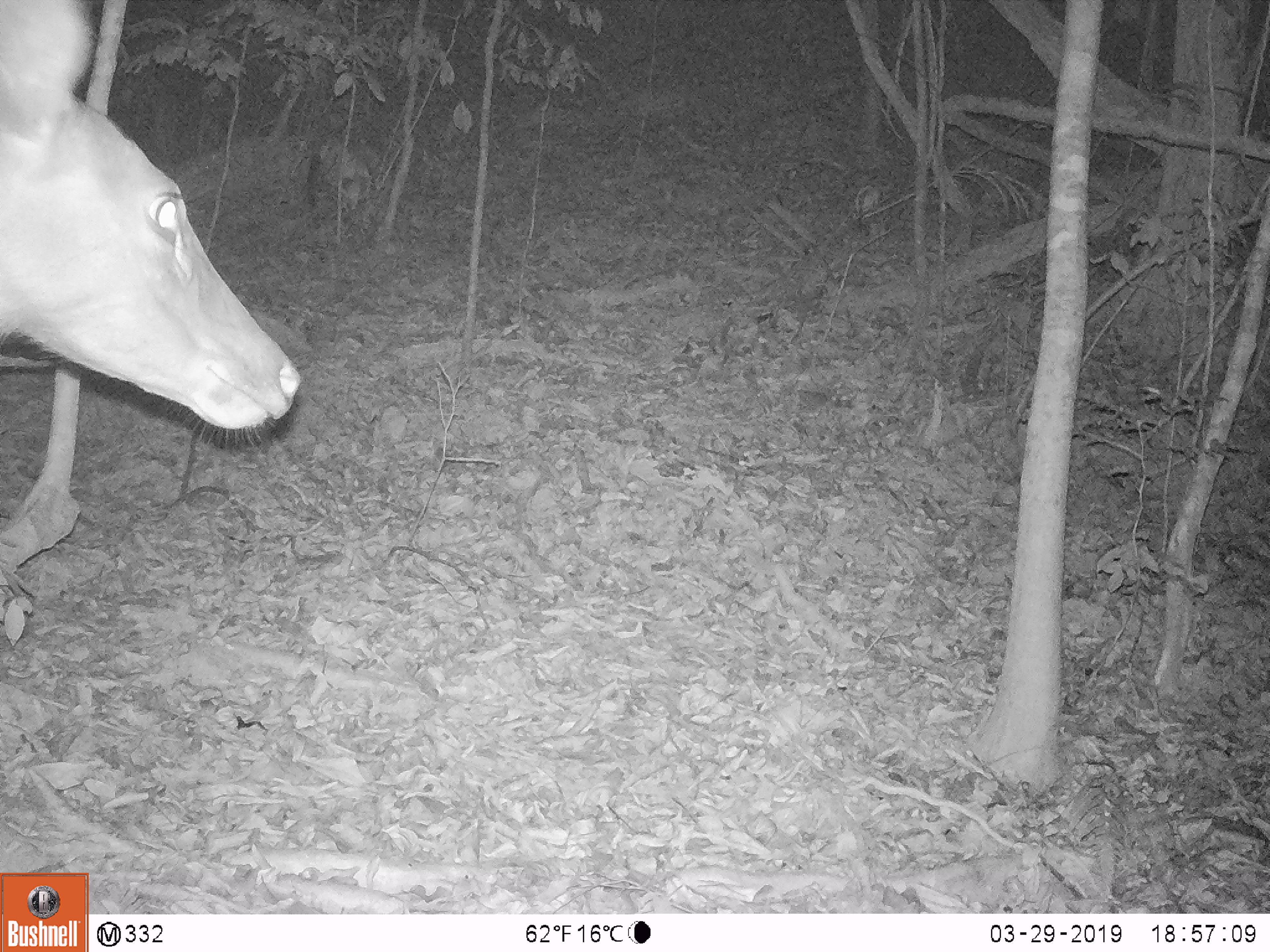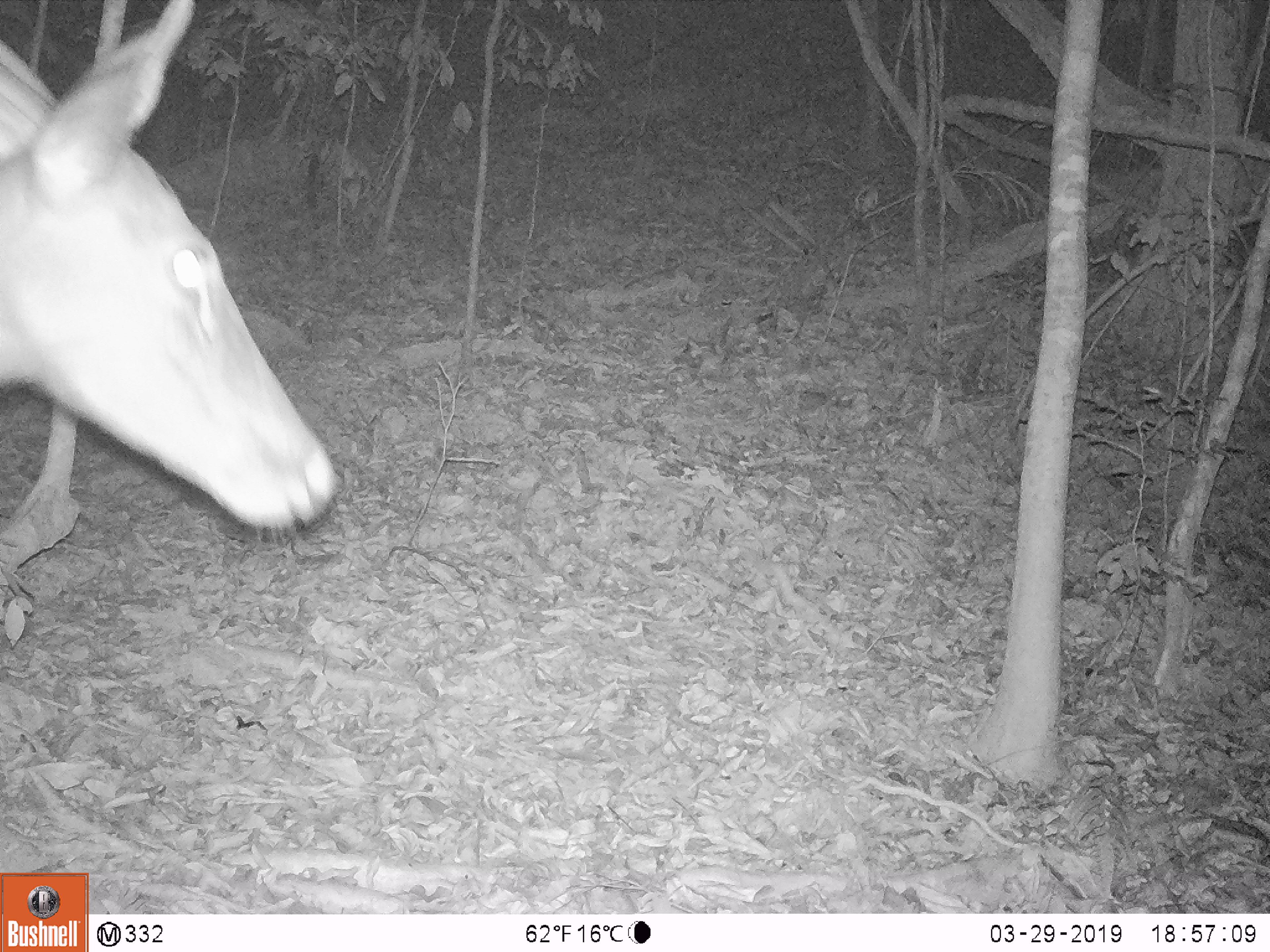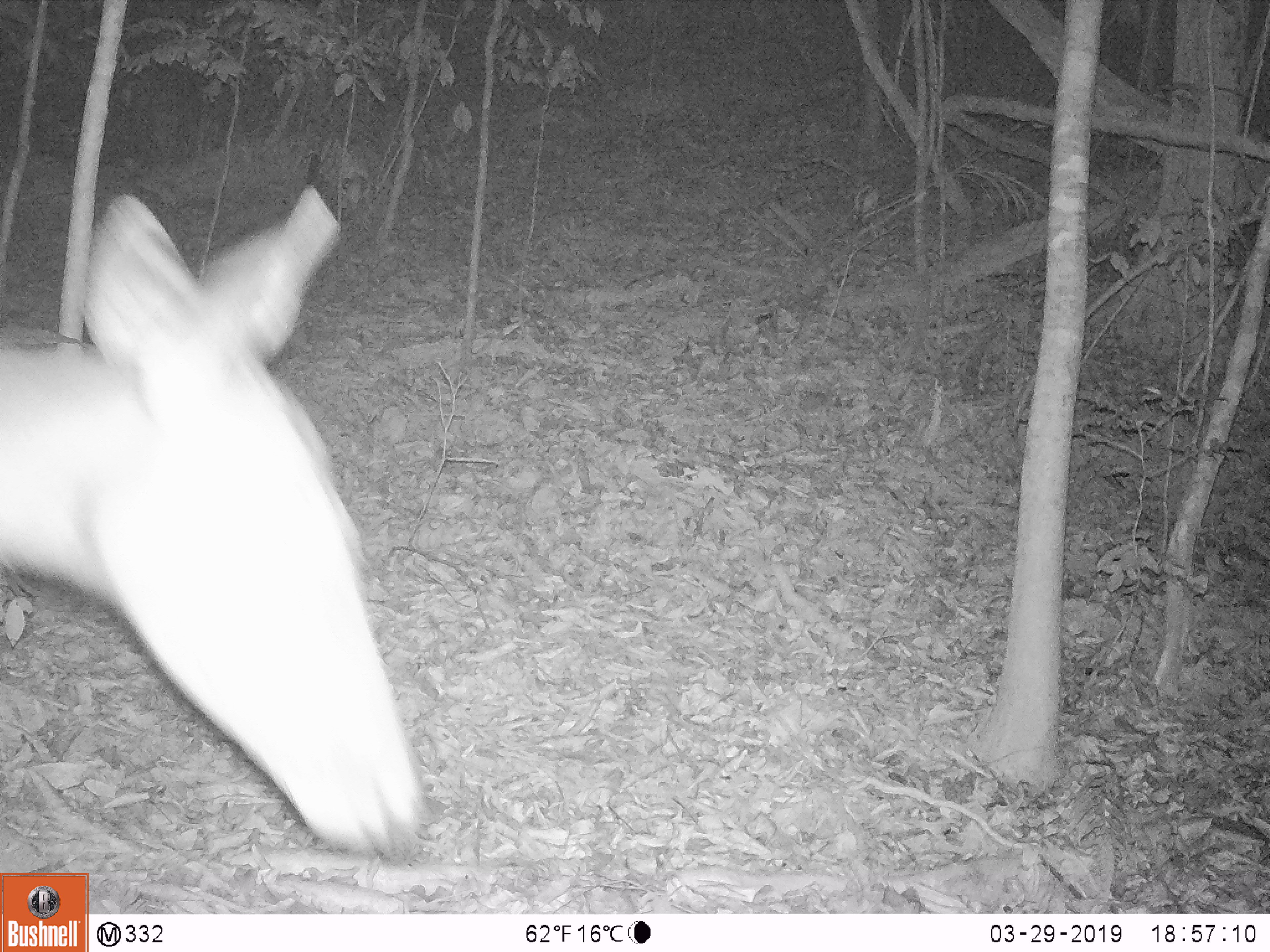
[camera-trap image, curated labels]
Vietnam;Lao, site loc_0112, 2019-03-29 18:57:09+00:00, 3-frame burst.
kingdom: Animalia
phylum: Chordata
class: Mammalia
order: Artiodactyla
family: Cervidae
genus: Rusa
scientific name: Rusa unicolor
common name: sambar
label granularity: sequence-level